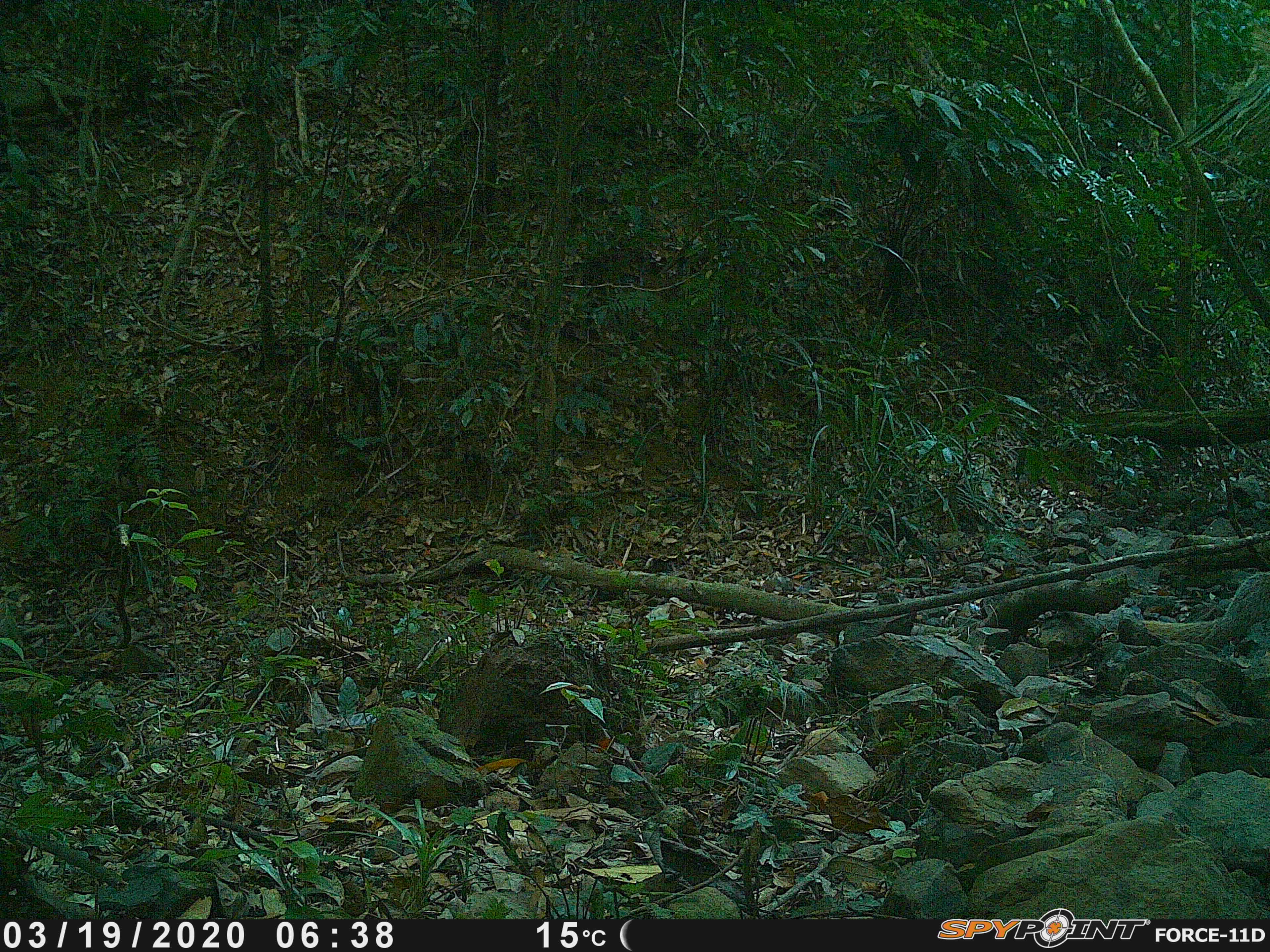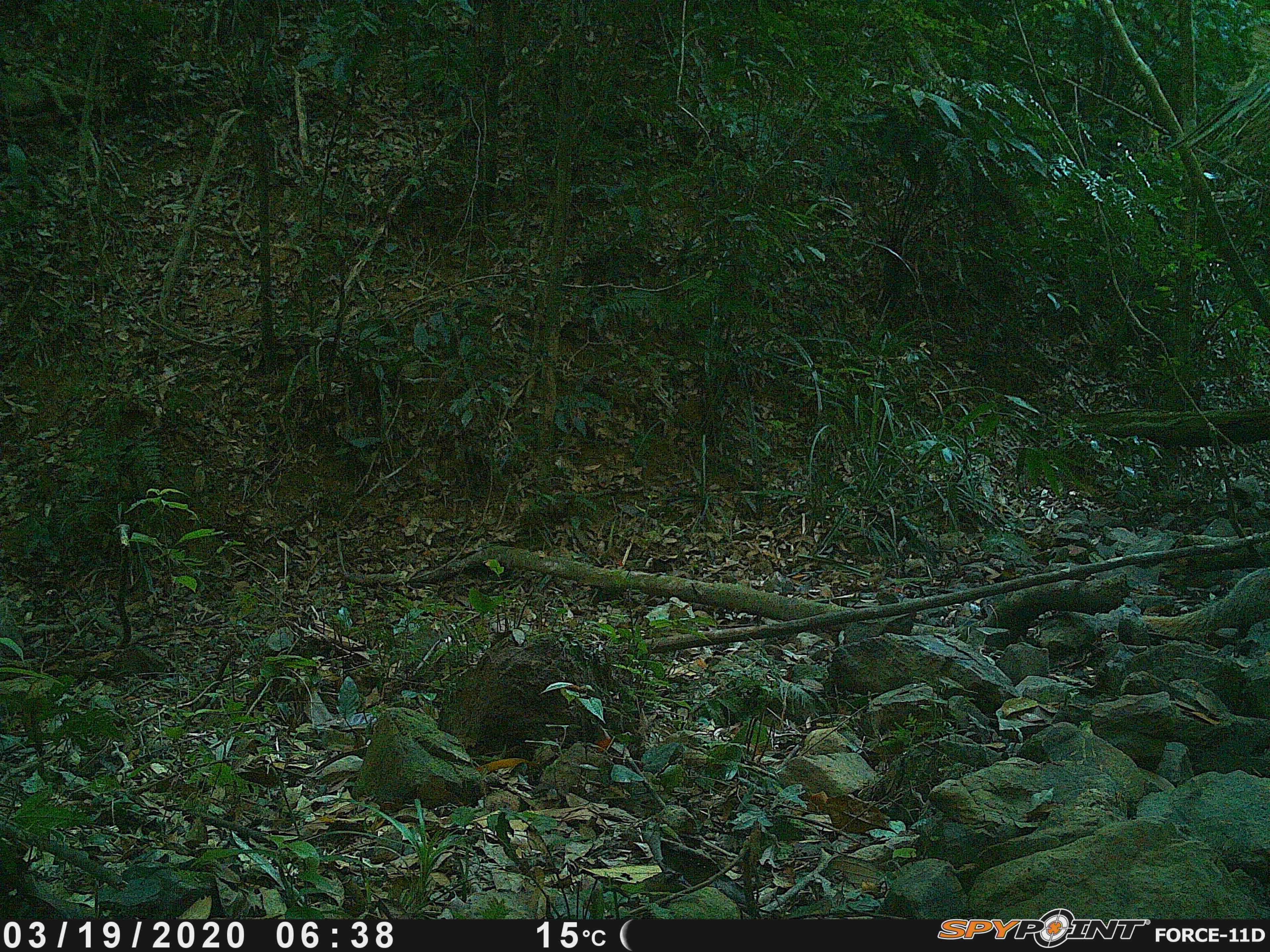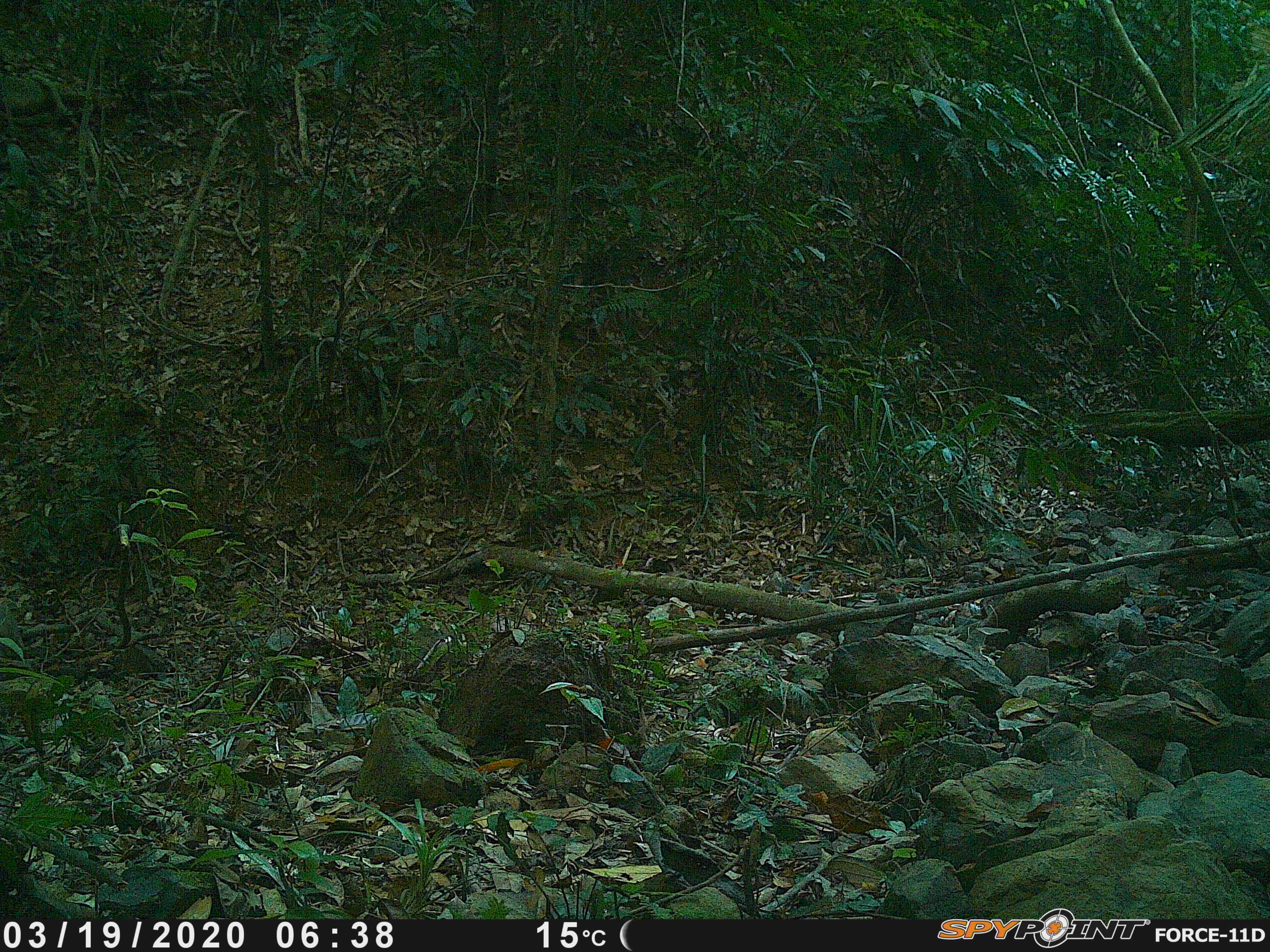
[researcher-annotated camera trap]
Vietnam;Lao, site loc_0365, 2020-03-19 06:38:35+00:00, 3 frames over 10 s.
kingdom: Animalia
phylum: Chordata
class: Mammalia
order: Carnivora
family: Herpestidae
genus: Urva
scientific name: Urva urva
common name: crab-eating mongoose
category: crab eating mongoose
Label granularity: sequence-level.